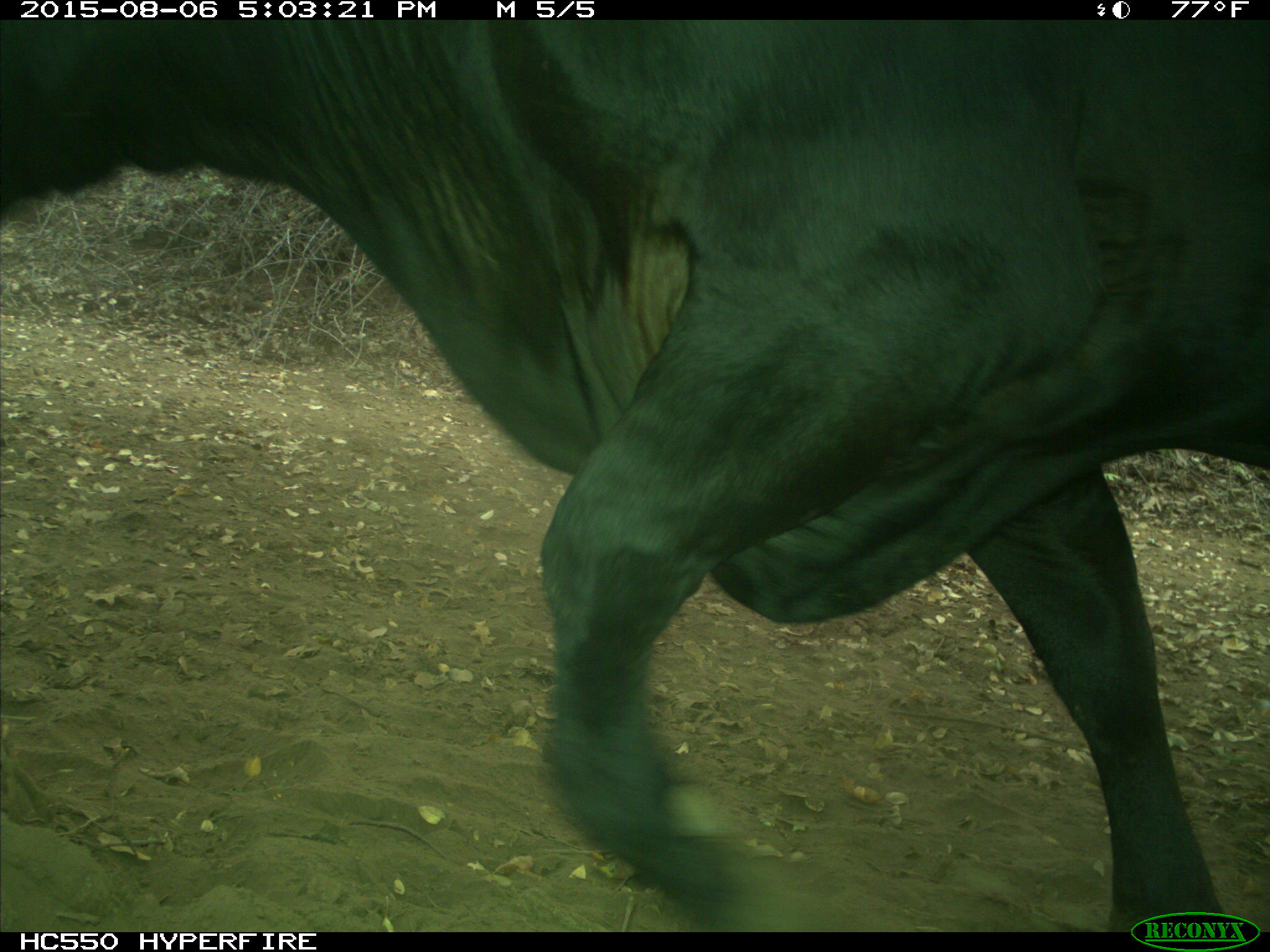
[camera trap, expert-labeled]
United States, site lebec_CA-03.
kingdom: Animalia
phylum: Chordata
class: Mammalia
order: Artiodactyla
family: Bovidae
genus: Bos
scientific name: Bos taurus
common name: domestic cow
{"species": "Bos taurus (domestic cow)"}